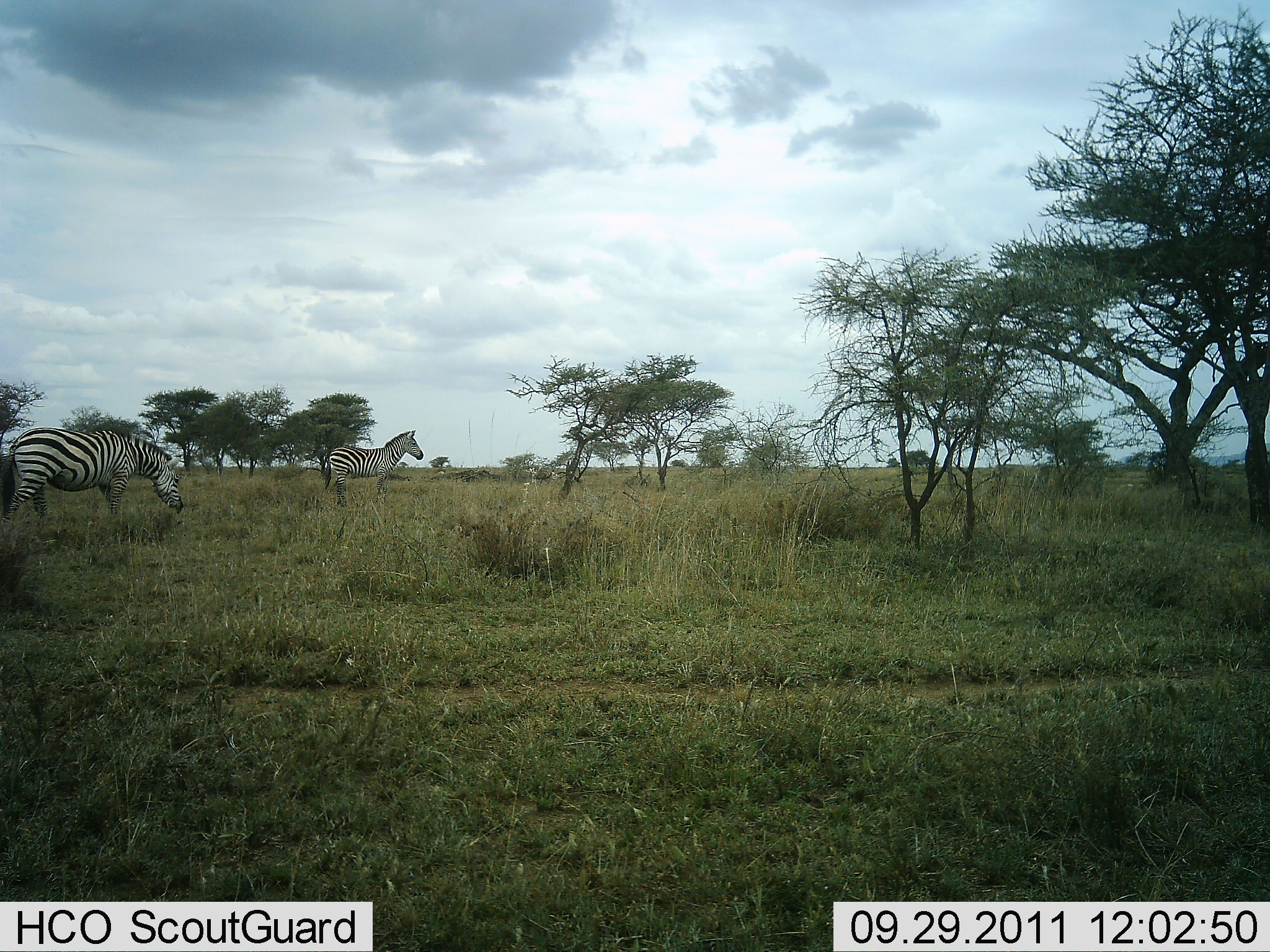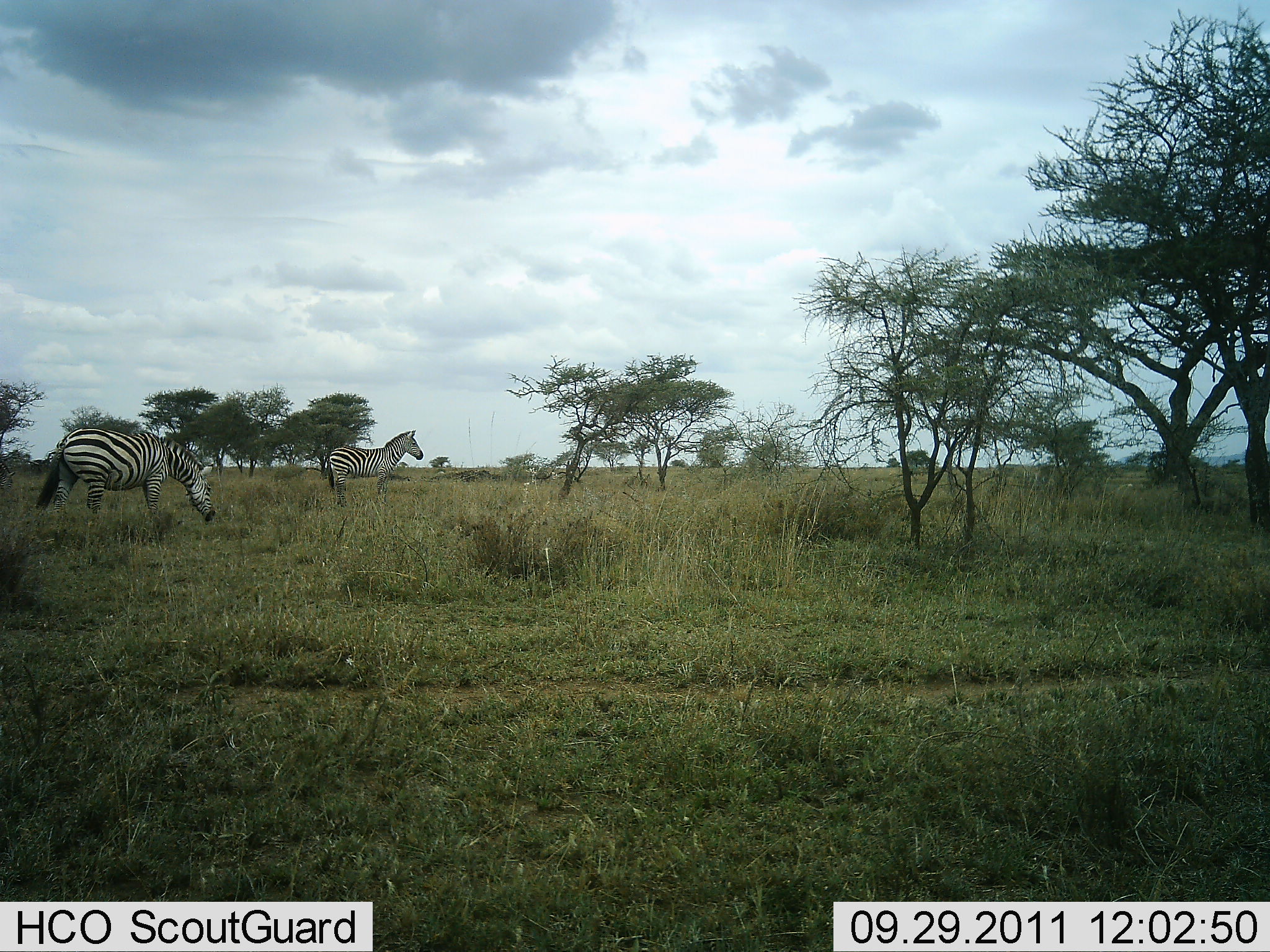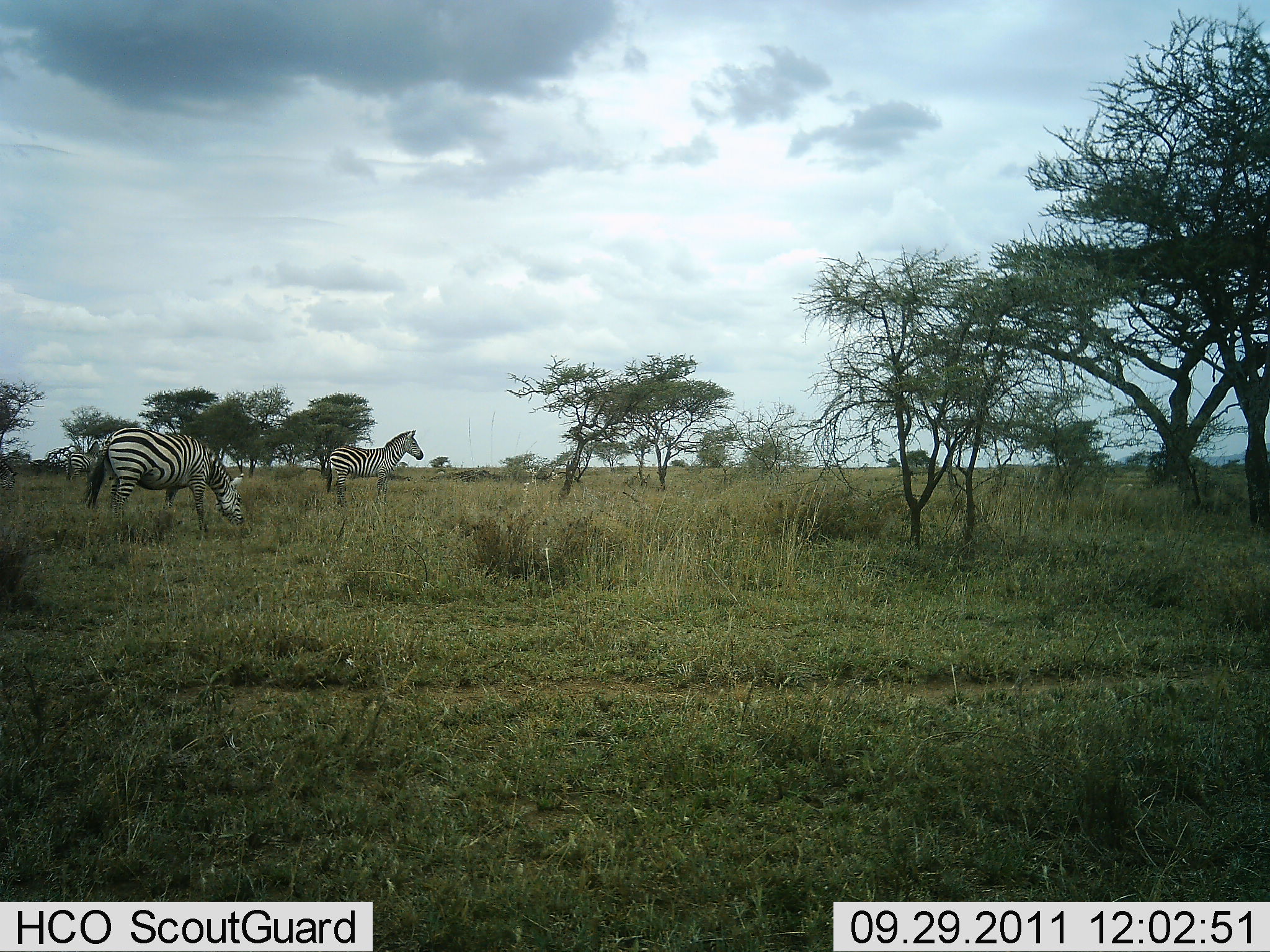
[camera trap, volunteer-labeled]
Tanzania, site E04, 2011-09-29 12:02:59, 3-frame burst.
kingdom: Animalia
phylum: Chordata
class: Mammalia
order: Perissodactyla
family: Equidae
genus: Equus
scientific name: Equus quagga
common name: plains zebra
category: zebra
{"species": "zebra (plains zebra) (Equus quagga)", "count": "2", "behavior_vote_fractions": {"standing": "69%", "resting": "0%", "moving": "38%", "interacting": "0%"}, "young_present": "0%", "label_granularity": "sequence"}